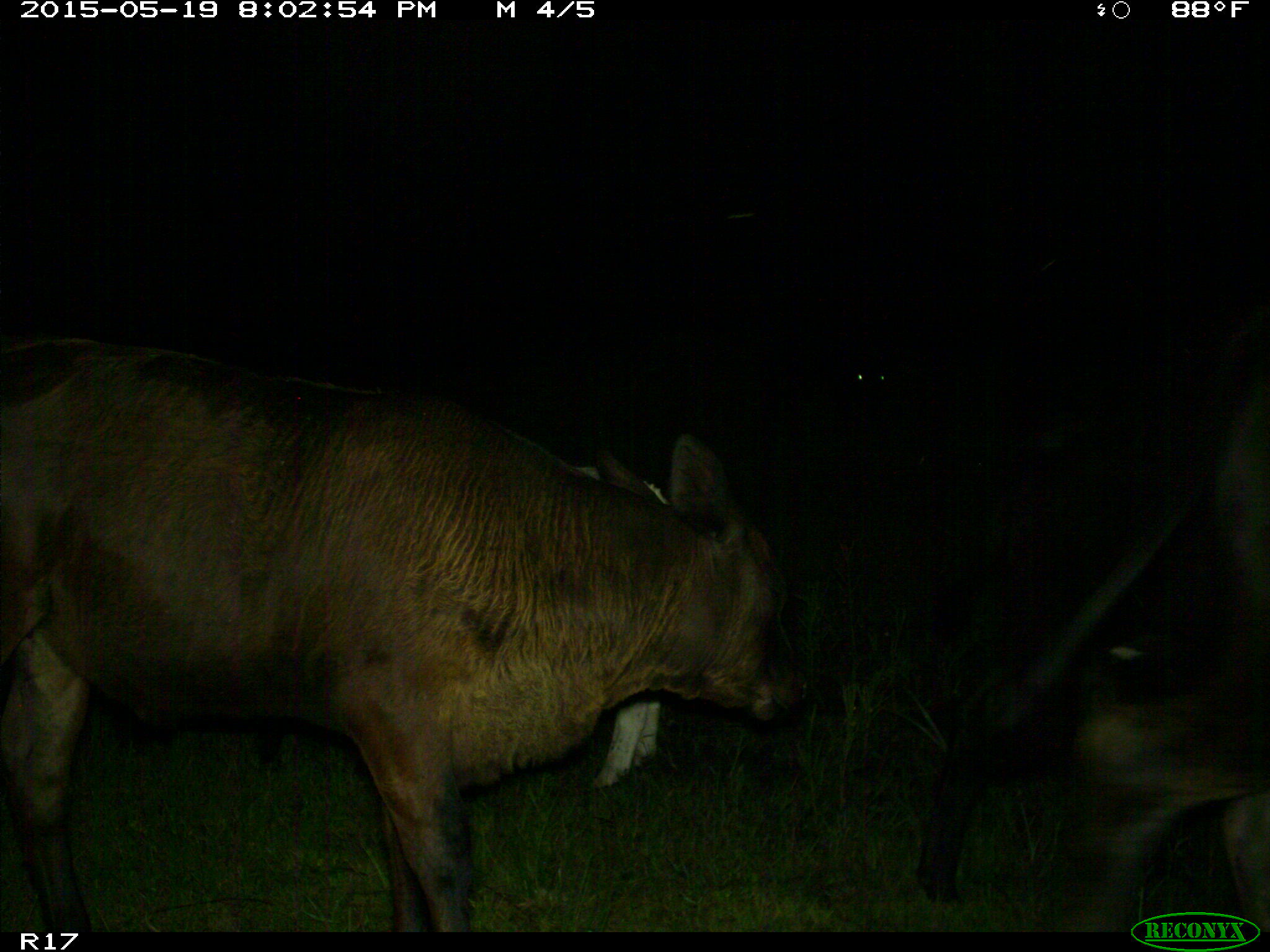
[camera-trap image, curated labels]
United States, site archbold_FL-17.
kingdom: Animalia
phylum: Chordata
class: Mammalia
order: Artiodactyla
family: Bovidae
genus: Bos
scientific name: Bos taurus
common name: domestic cow